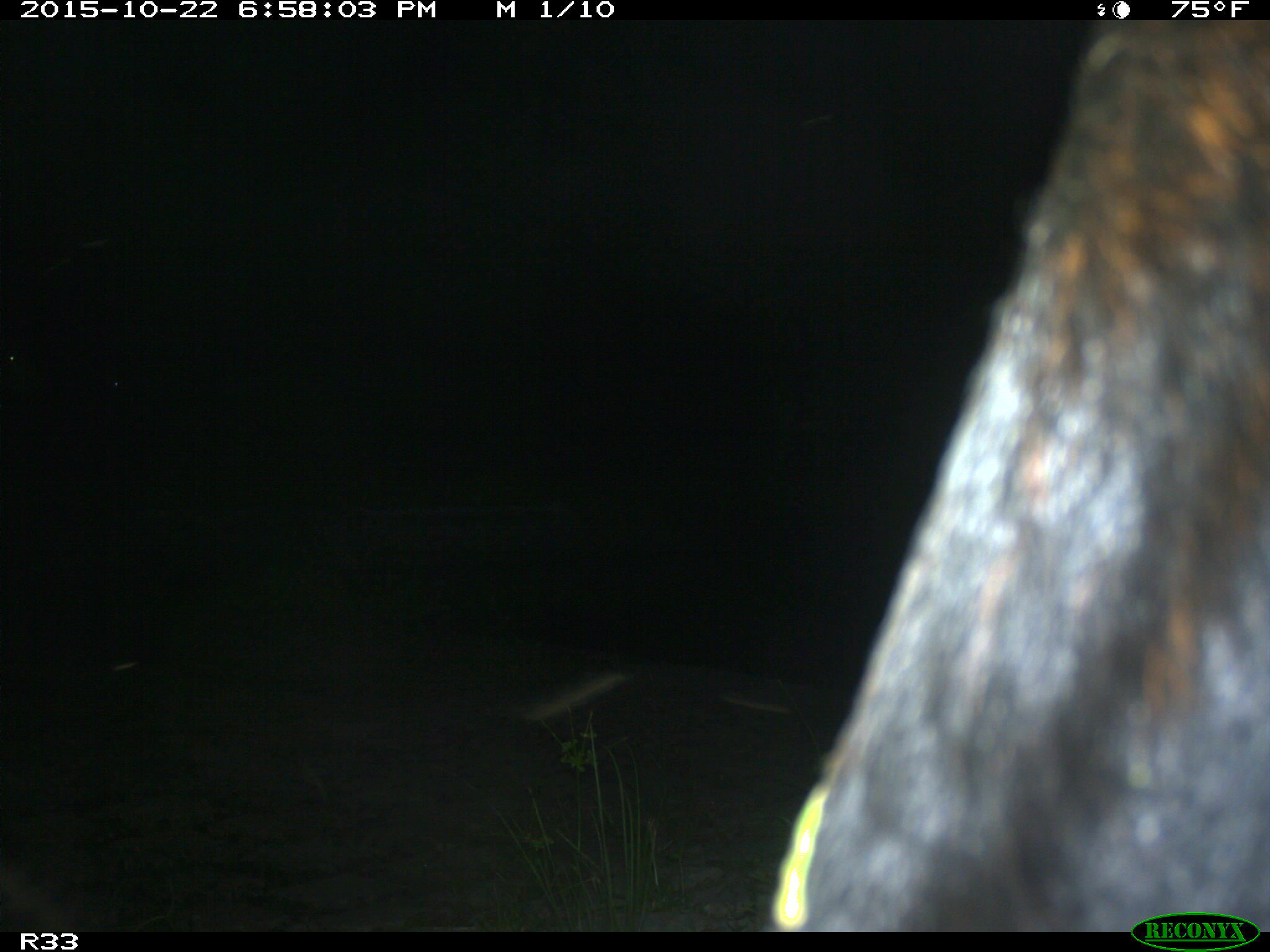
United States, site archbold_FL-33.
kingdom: Animalia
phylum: Chordata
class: Mammalia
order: Artiodactyla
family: Bovidae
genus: Bos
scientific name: Bos taurus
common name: domestic cow